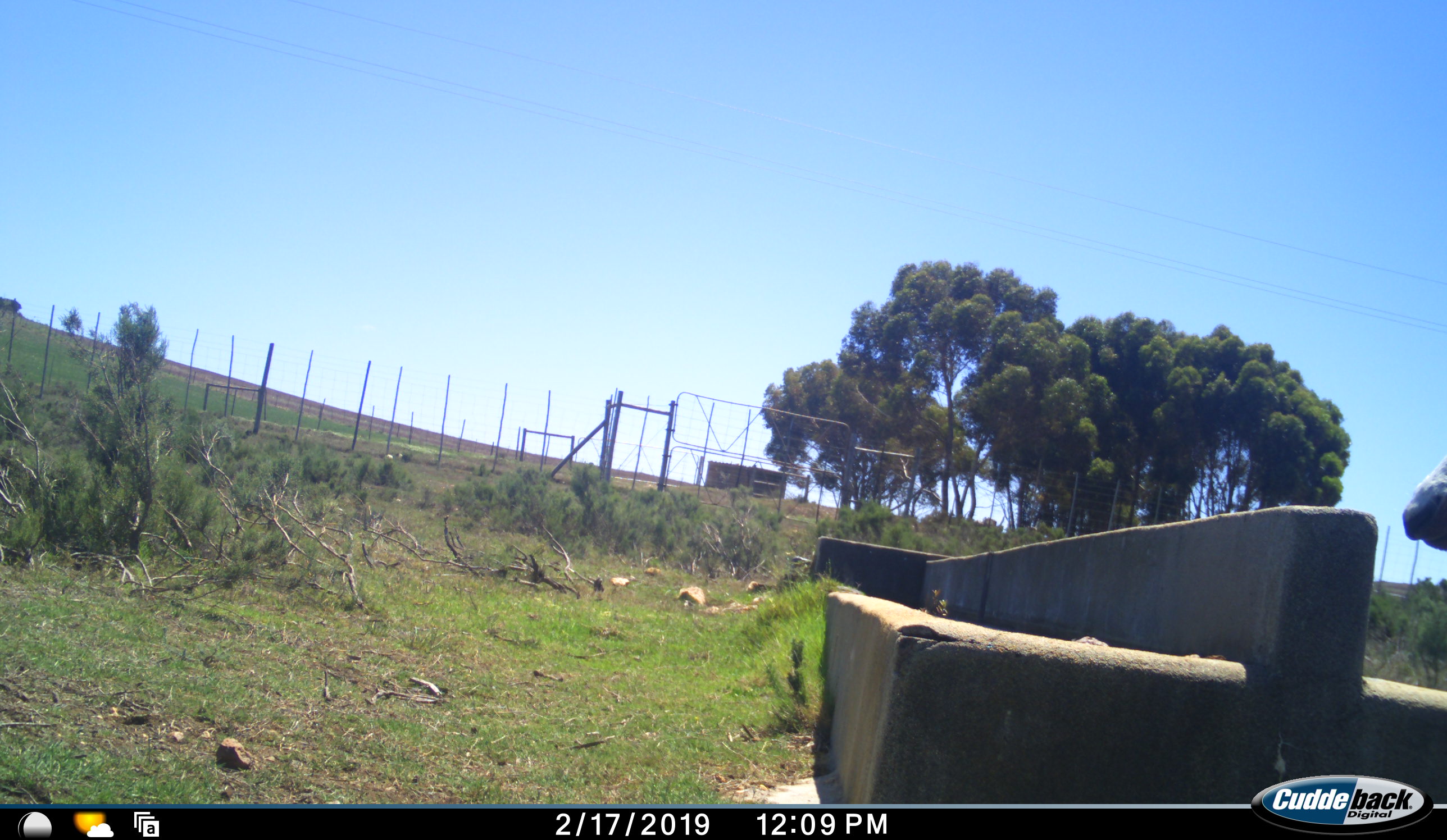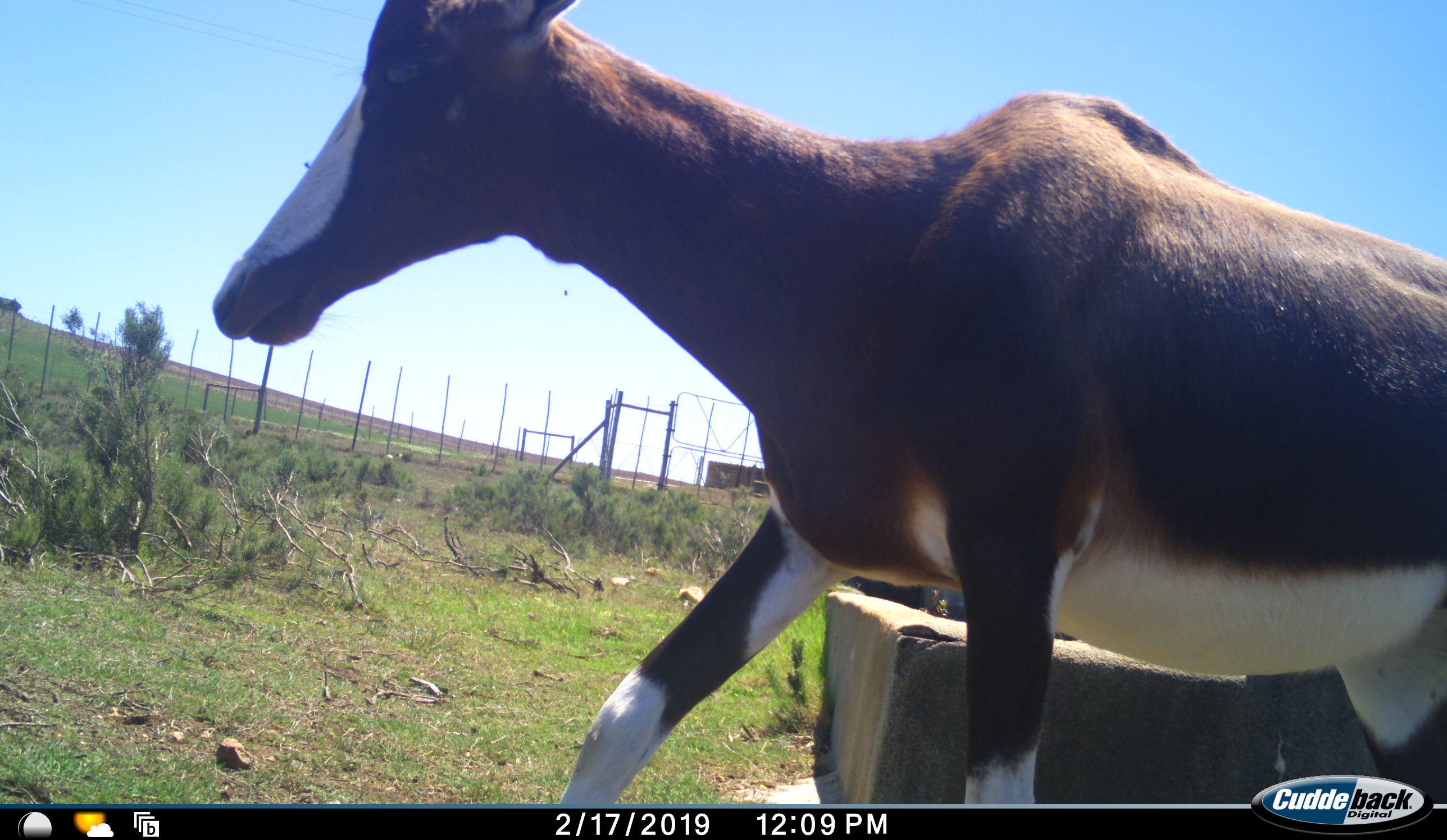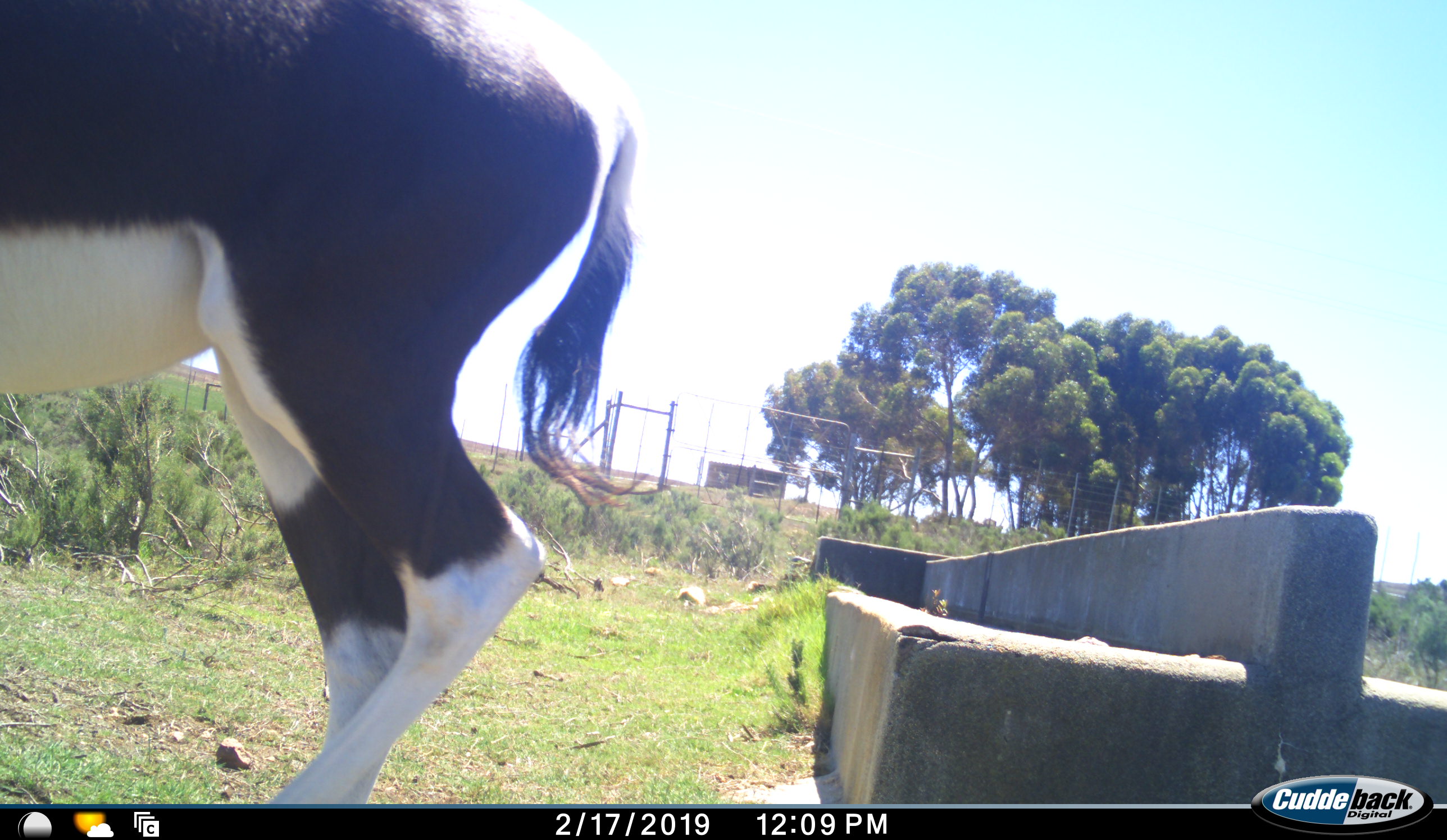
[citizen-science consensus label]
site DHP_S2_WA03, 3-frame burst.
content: unidentified animal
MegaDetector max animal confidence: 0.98